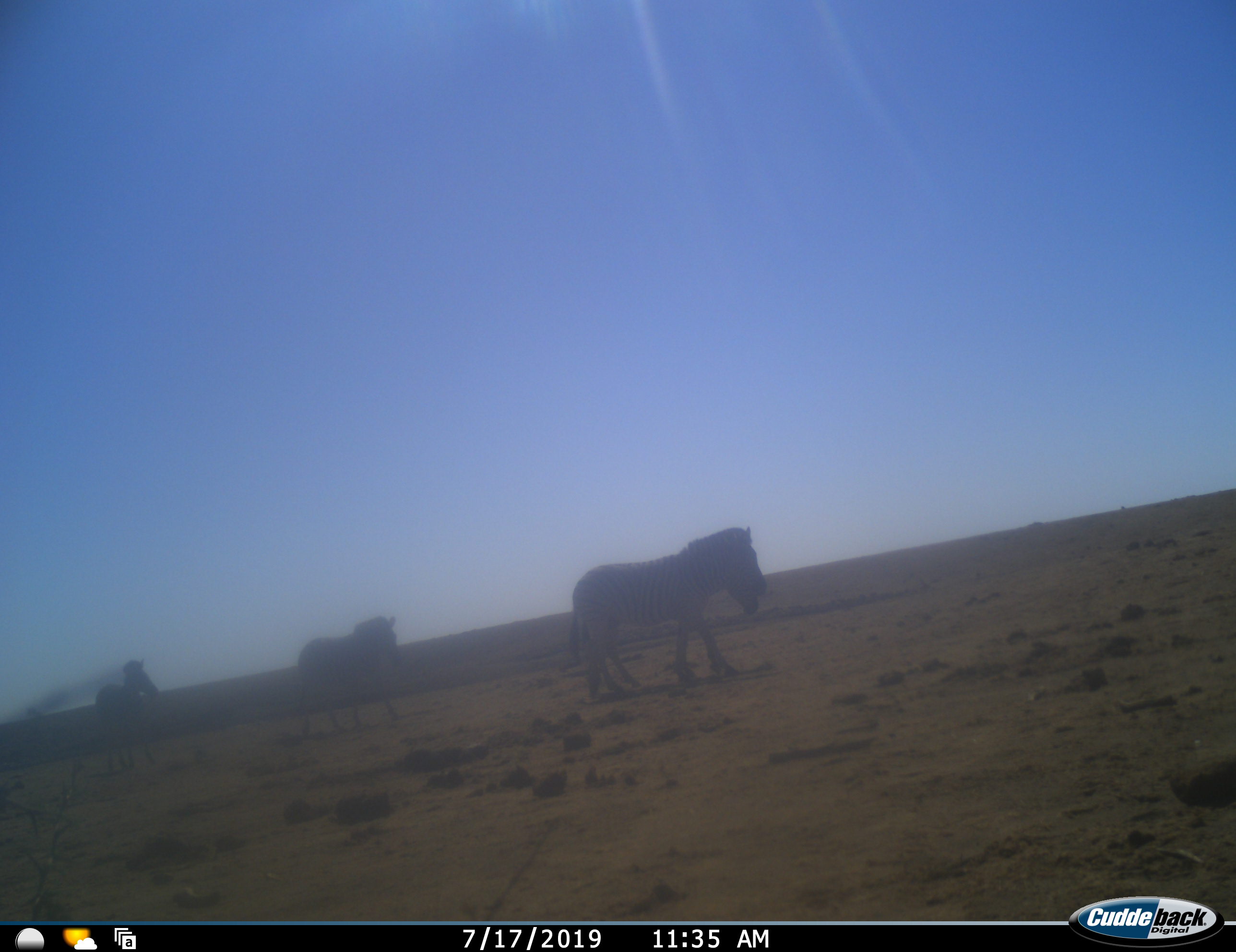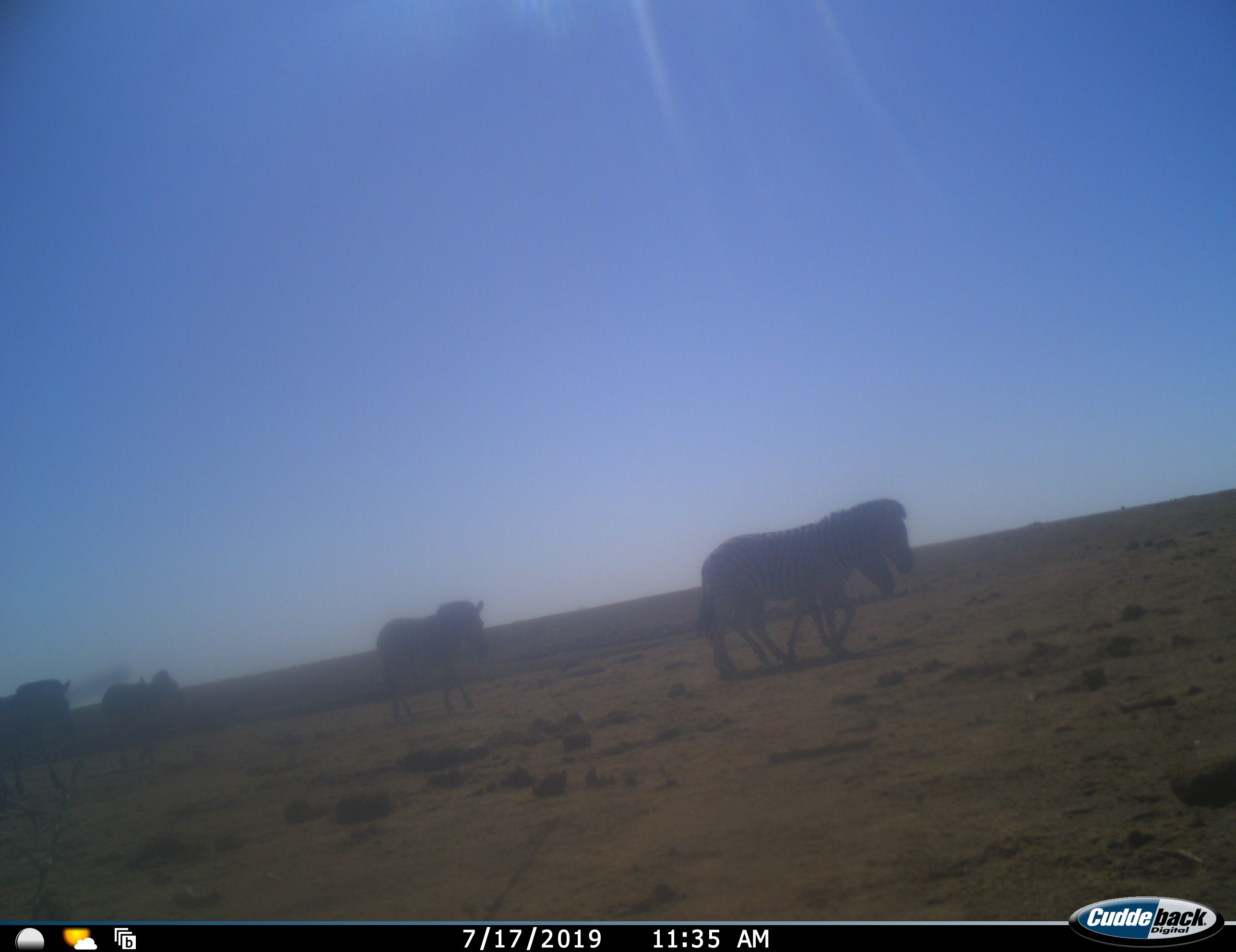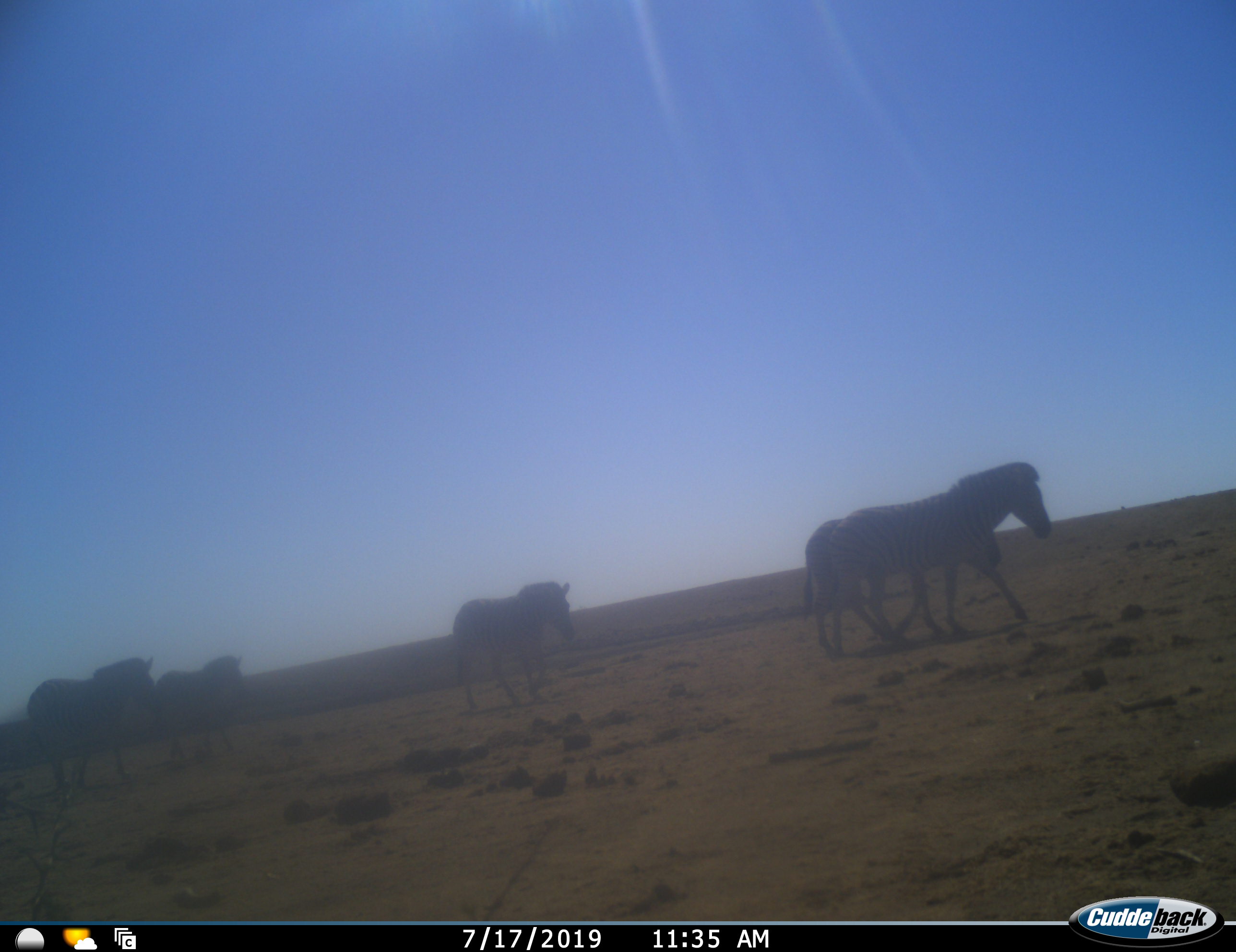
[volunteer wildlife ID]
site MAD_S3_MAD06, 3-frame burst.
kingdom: Animalia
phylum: Chordata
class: Mammalia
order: Perissodactyla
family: Equidae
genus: Equus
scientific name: Equus quagga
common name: plains zebra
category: zebraplains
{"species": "zebraplains (plains zebra) (Equus quagga)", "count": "5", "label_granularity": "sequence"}